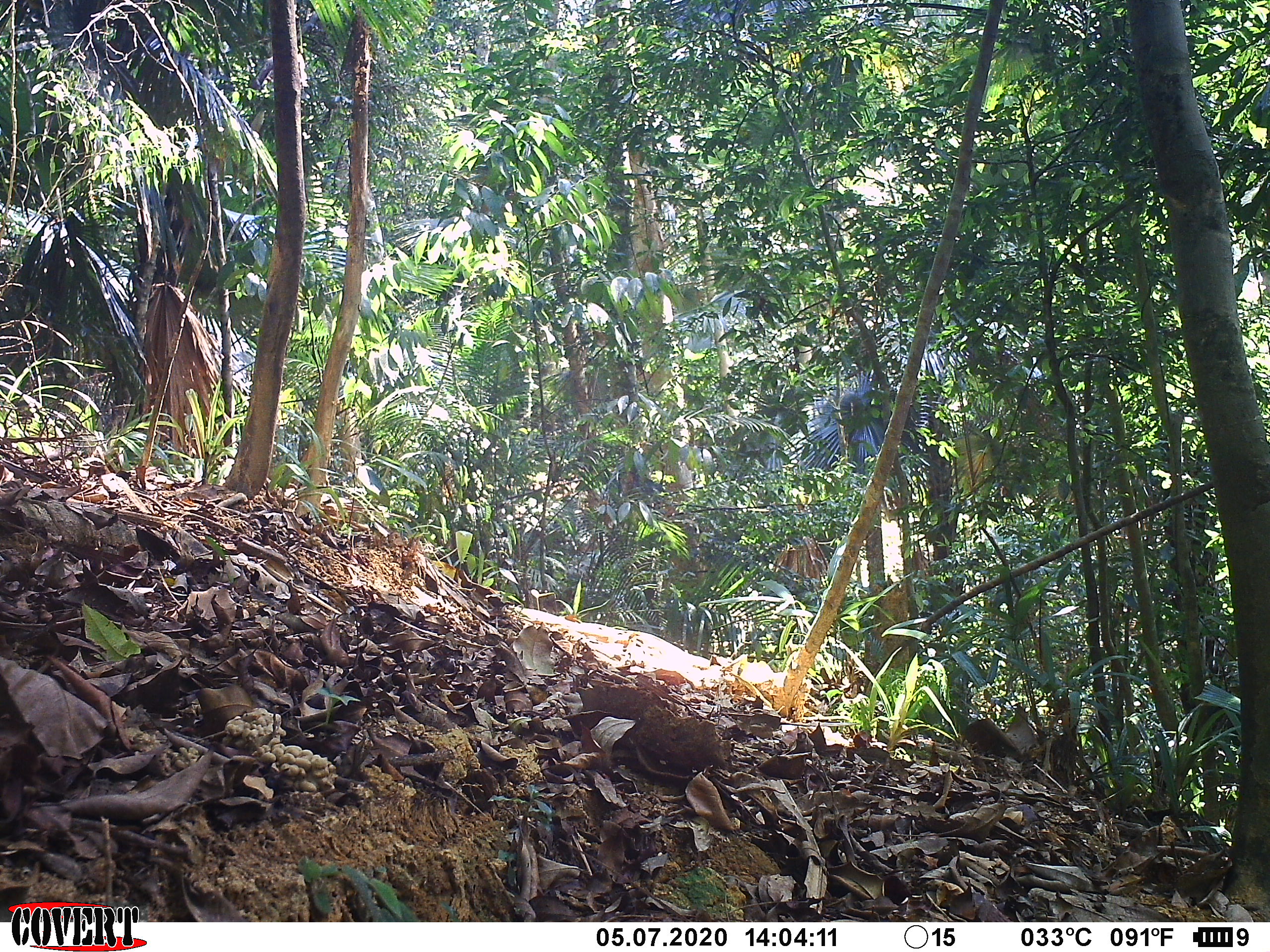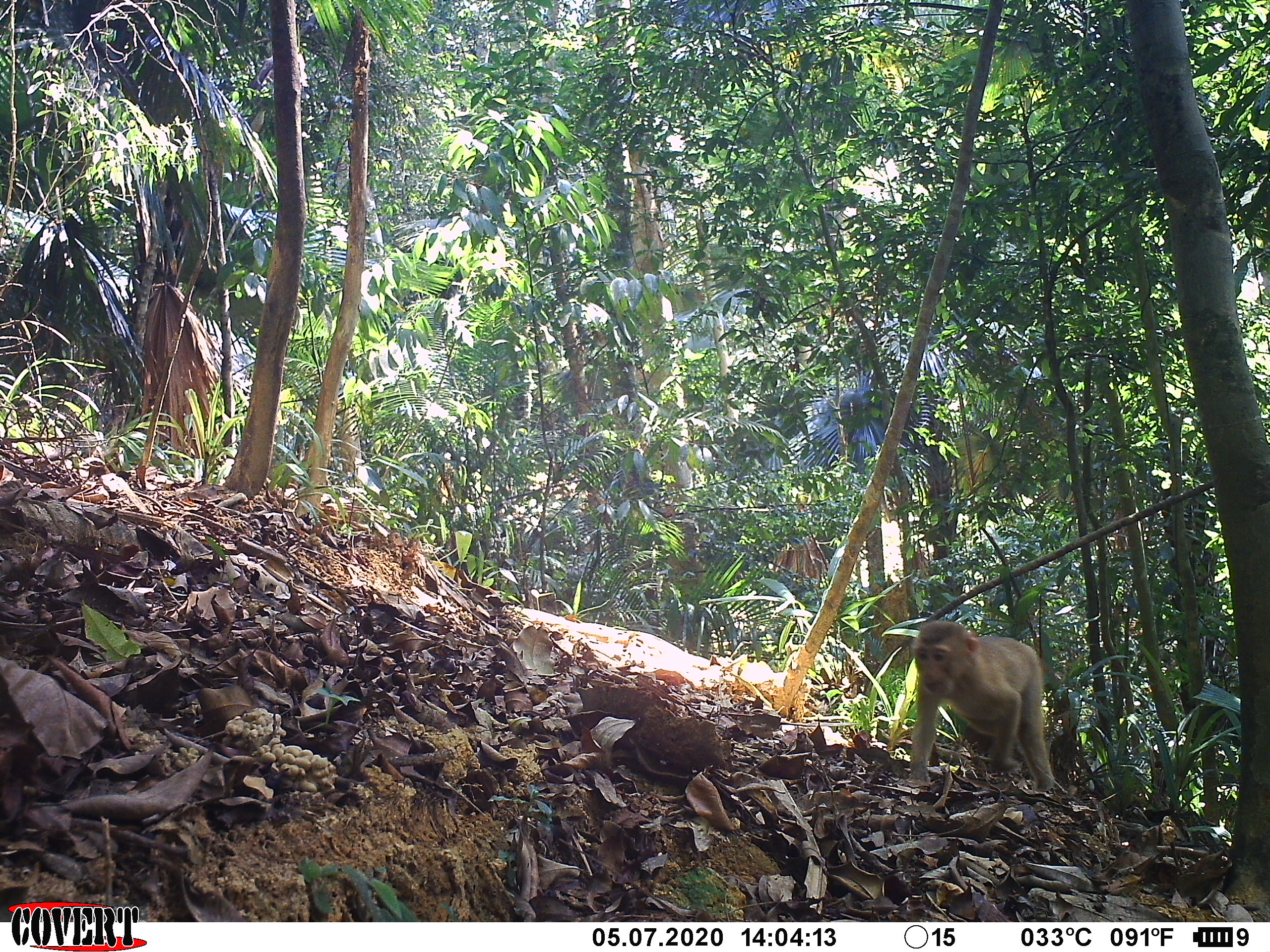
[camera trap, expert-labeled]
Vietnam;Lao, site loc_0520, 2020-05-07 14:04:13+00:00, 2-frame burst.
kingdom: Animalia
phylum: Chordata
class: Mammalia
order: Primates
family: Cercopithecidae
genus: Macaca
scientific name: Macaca nemestrina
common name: pig-tailed macaque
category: pig tailed macaque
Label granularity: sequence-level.